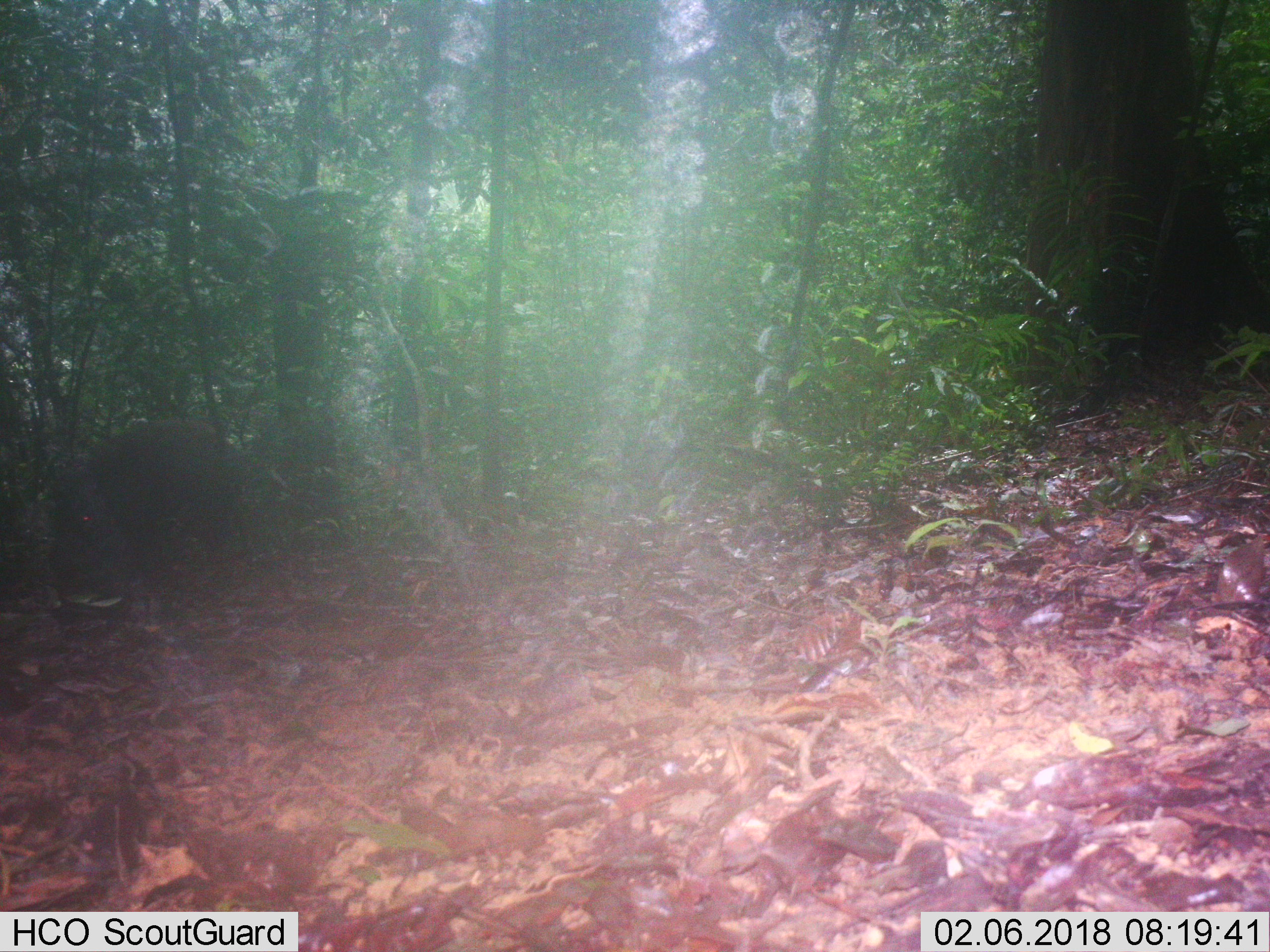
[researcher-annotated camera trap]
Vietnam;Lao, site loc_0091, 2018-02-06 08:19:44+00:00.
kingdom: Animalia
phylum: Chordata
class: Mammalia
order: Artiodactyla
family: Suidae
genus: Sus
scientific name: Sus scrofa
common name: eurasian wild pig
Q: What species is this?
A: Eurasian wild pig (Sus scrofa).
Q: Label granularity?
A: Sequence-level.